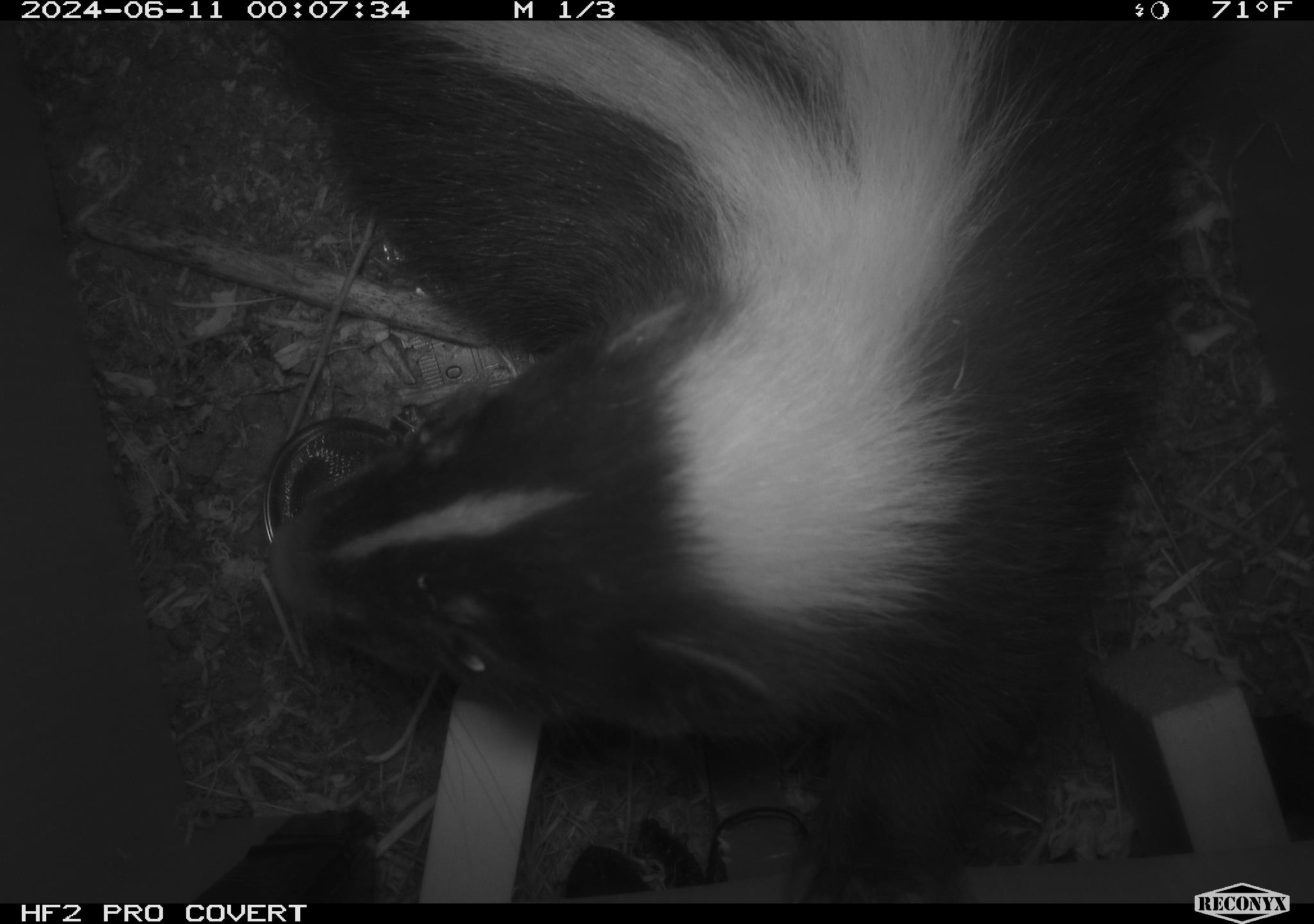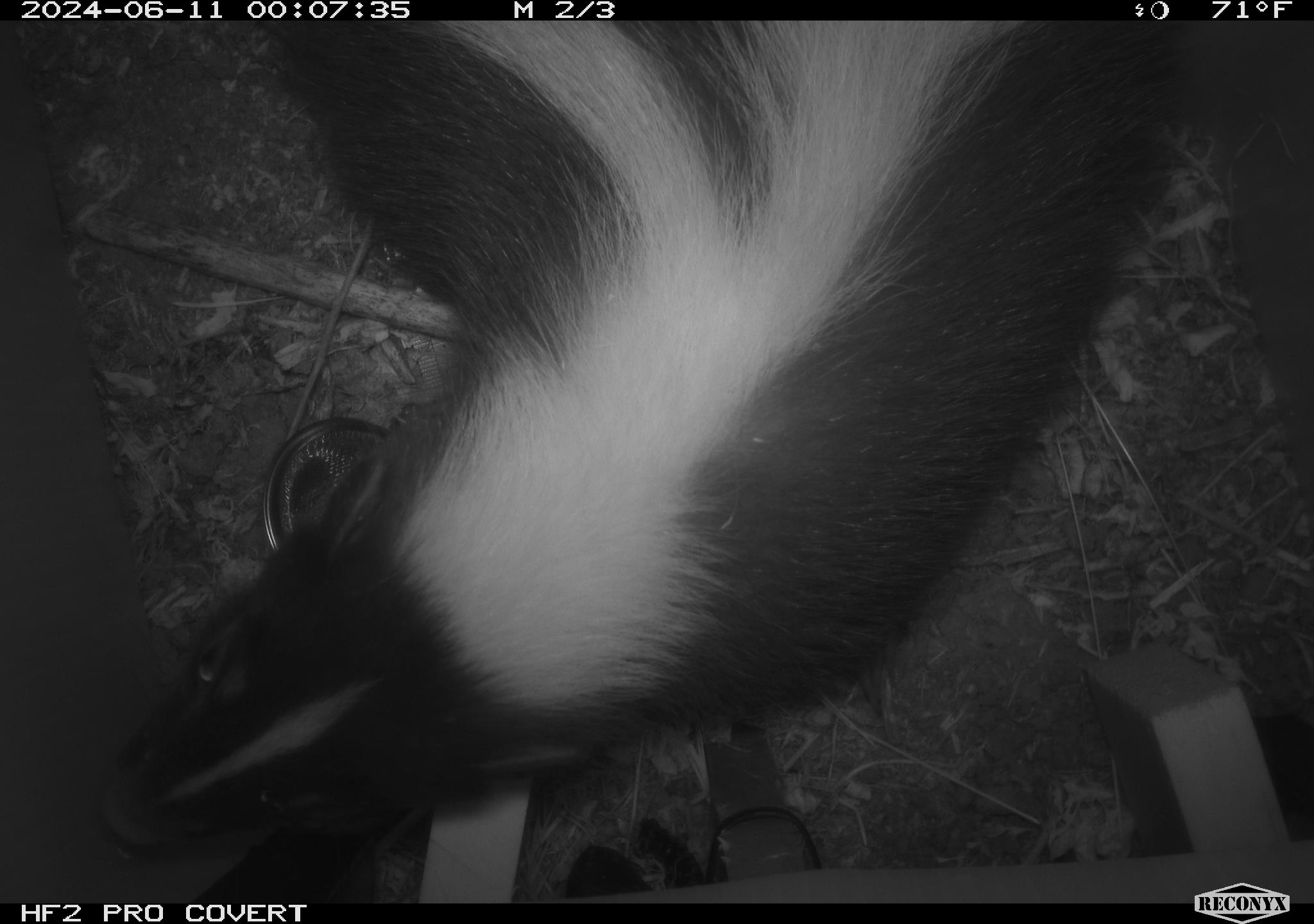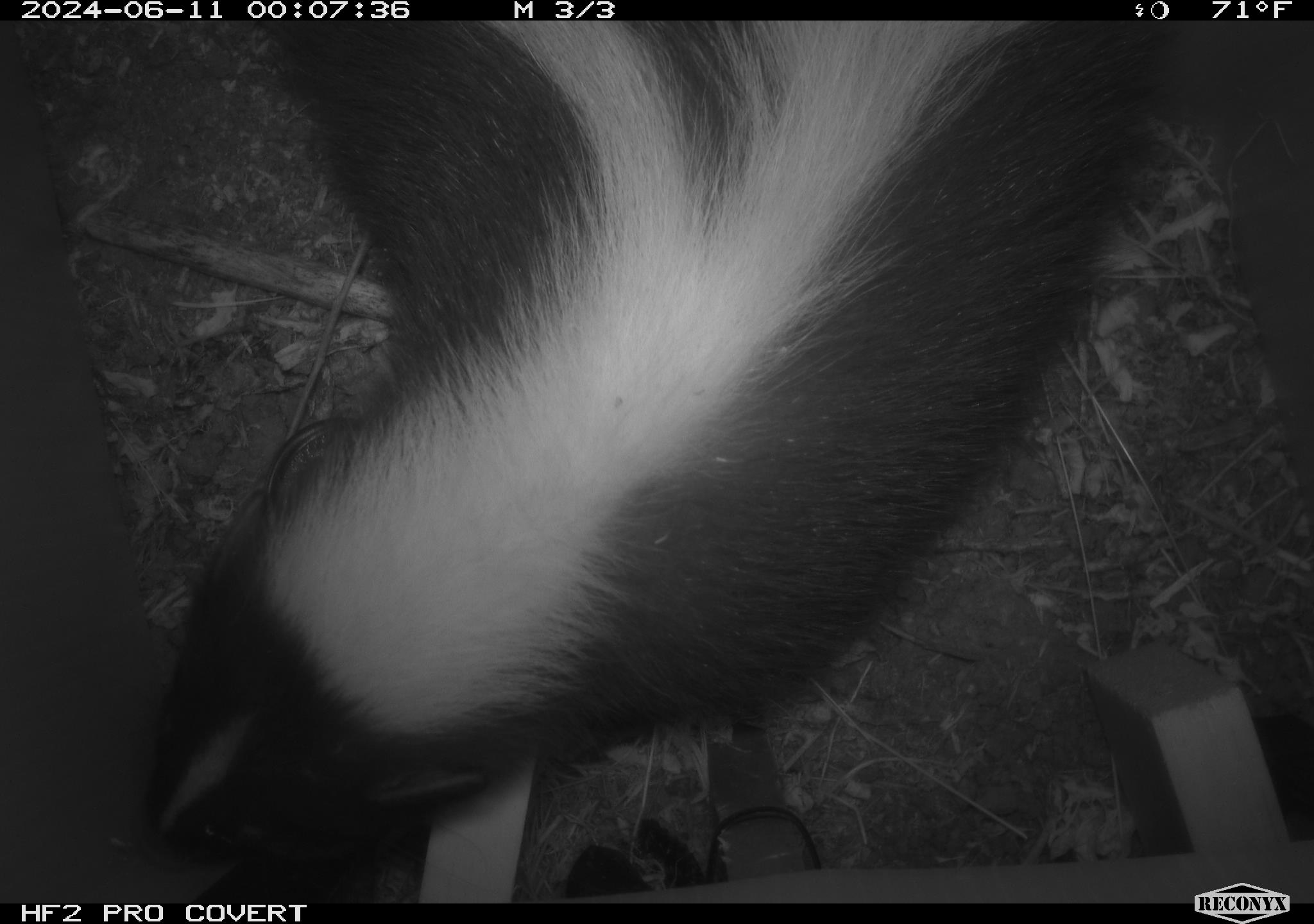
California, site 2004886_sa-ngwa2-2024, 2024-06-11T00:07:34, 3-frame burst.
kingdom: Animalia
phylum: Chordata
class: Mammalia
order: Carnivora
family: Mephitidae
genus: Mephitis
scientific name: Mephitis mephitis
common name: striped skunk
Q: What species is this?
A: Striped skunk (Mephitis mephitis).